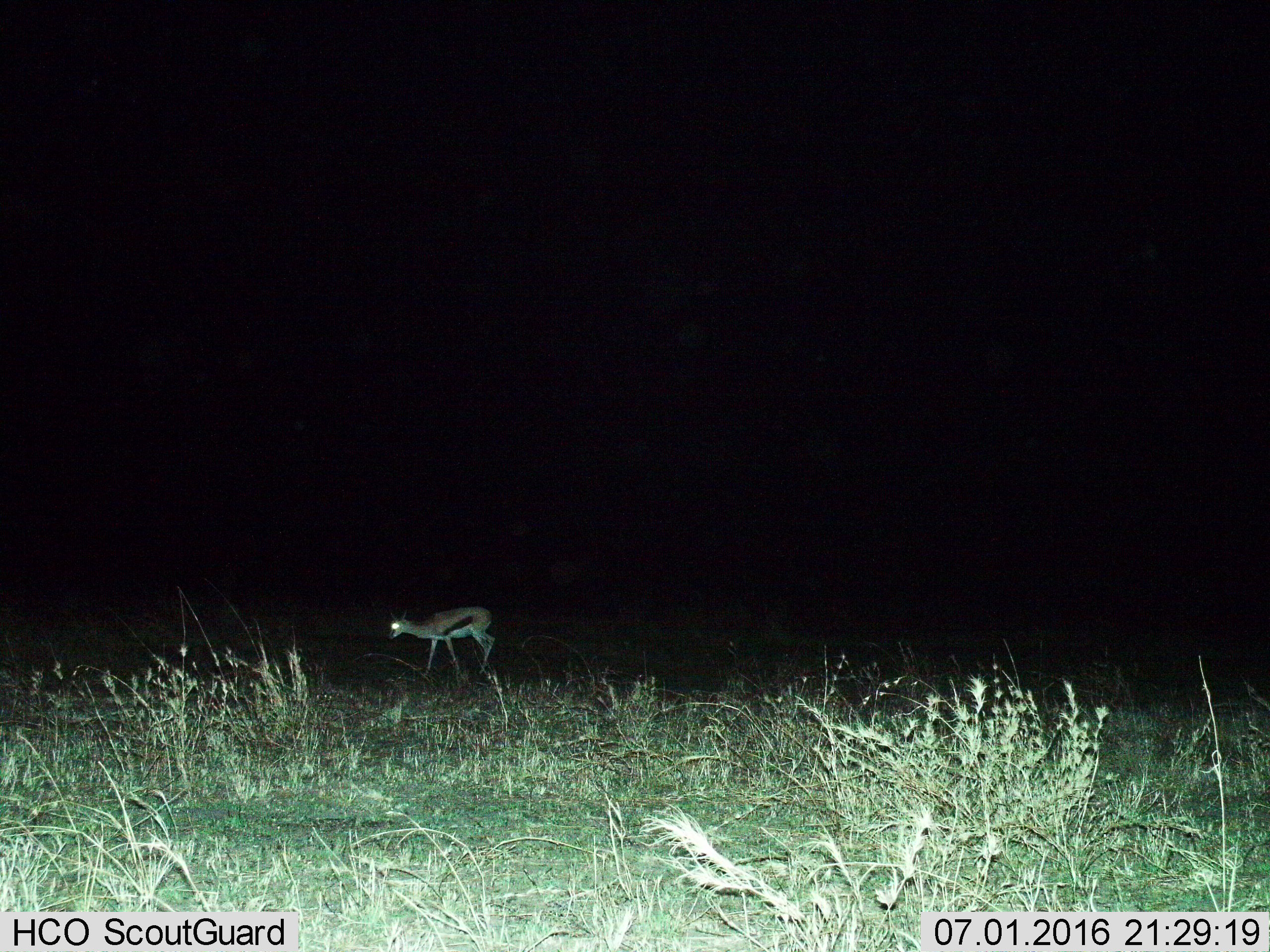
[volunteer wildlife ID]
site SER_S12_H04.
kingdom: Animalia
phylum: Chordata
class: Mammalia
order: Artiodactyla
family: Bovidae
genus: Eudorcas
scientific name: Eudorcas thomsonii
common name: thomson's gazelle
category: gazellethomsons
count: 1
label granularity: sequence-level